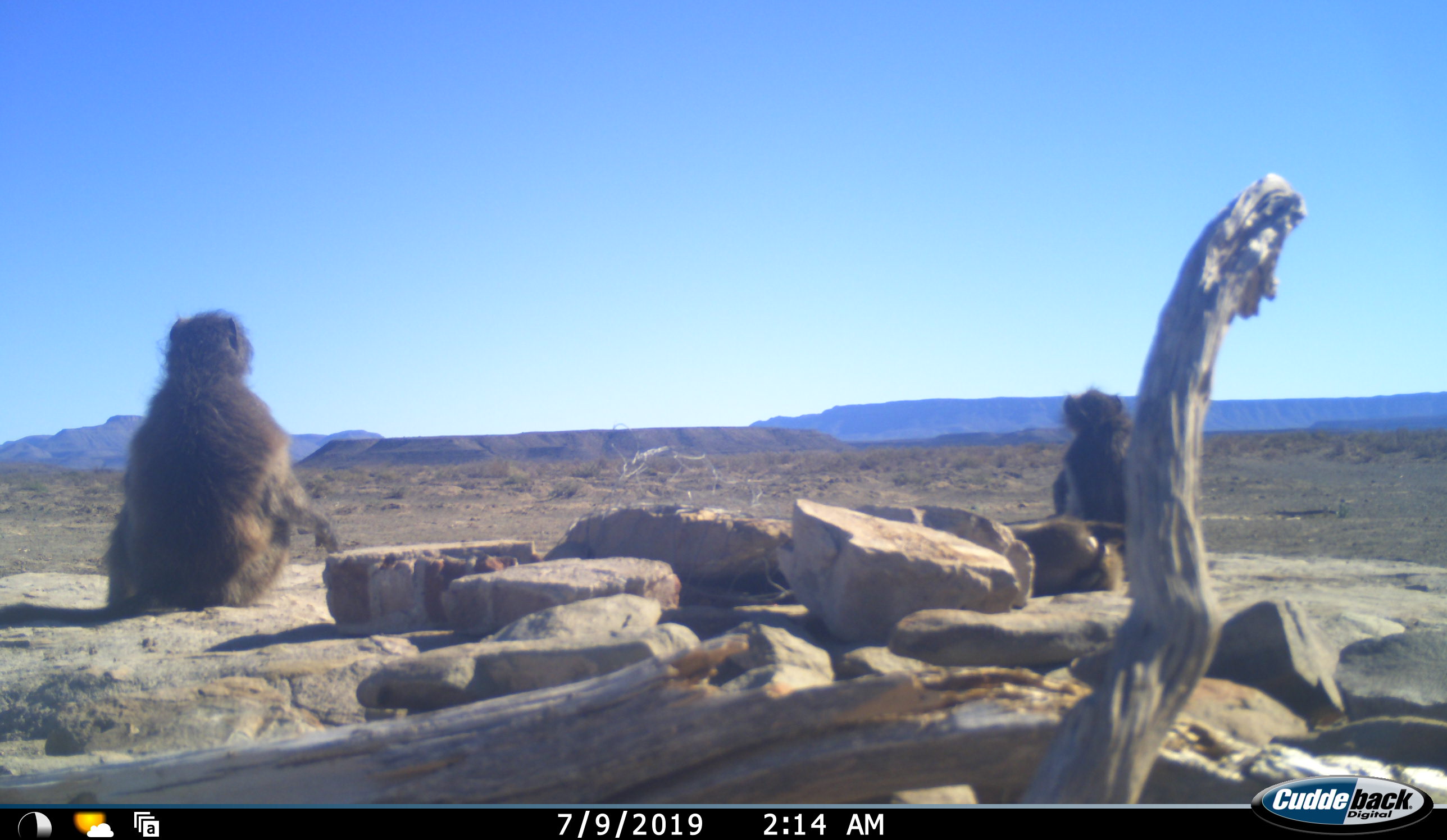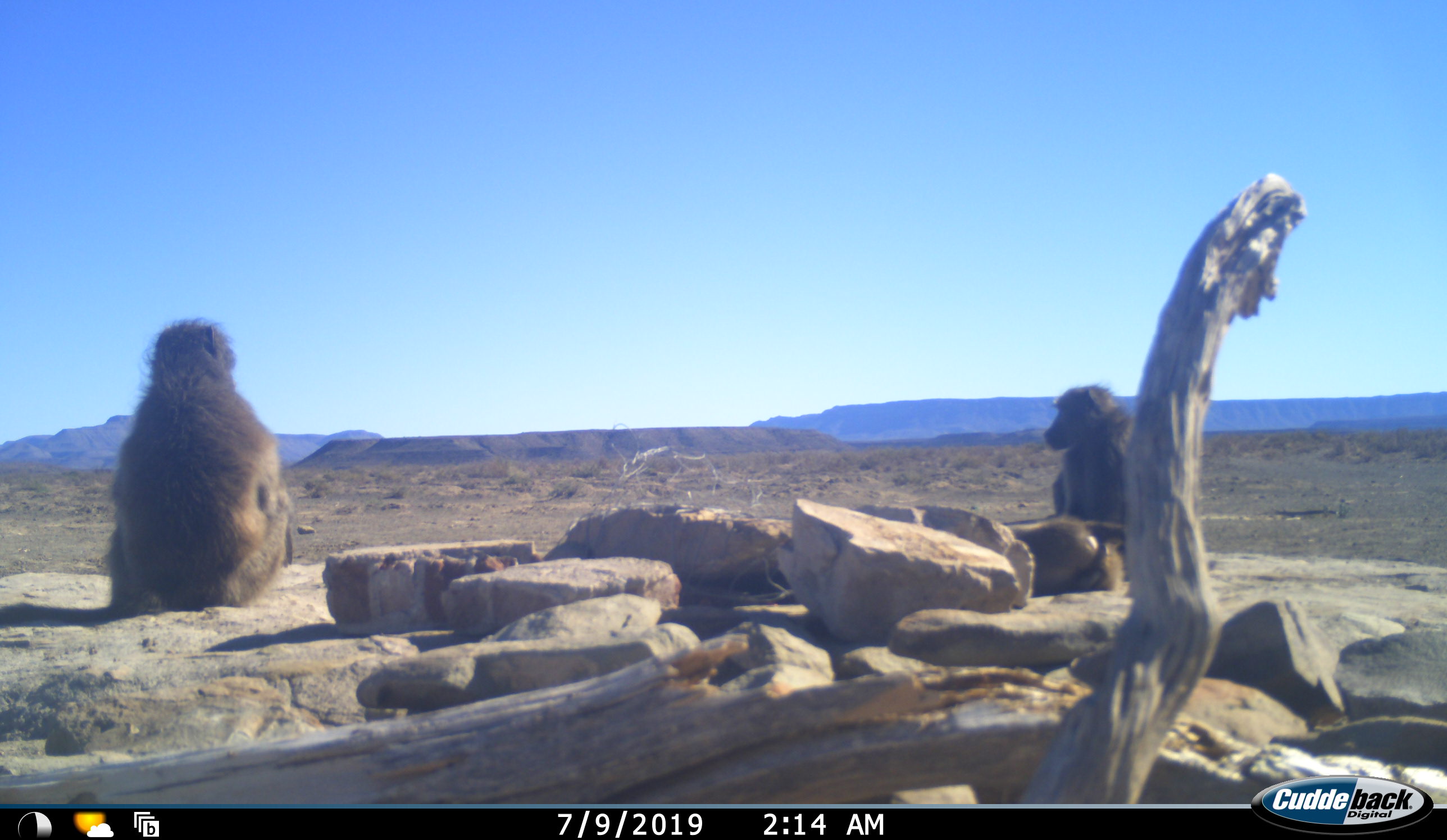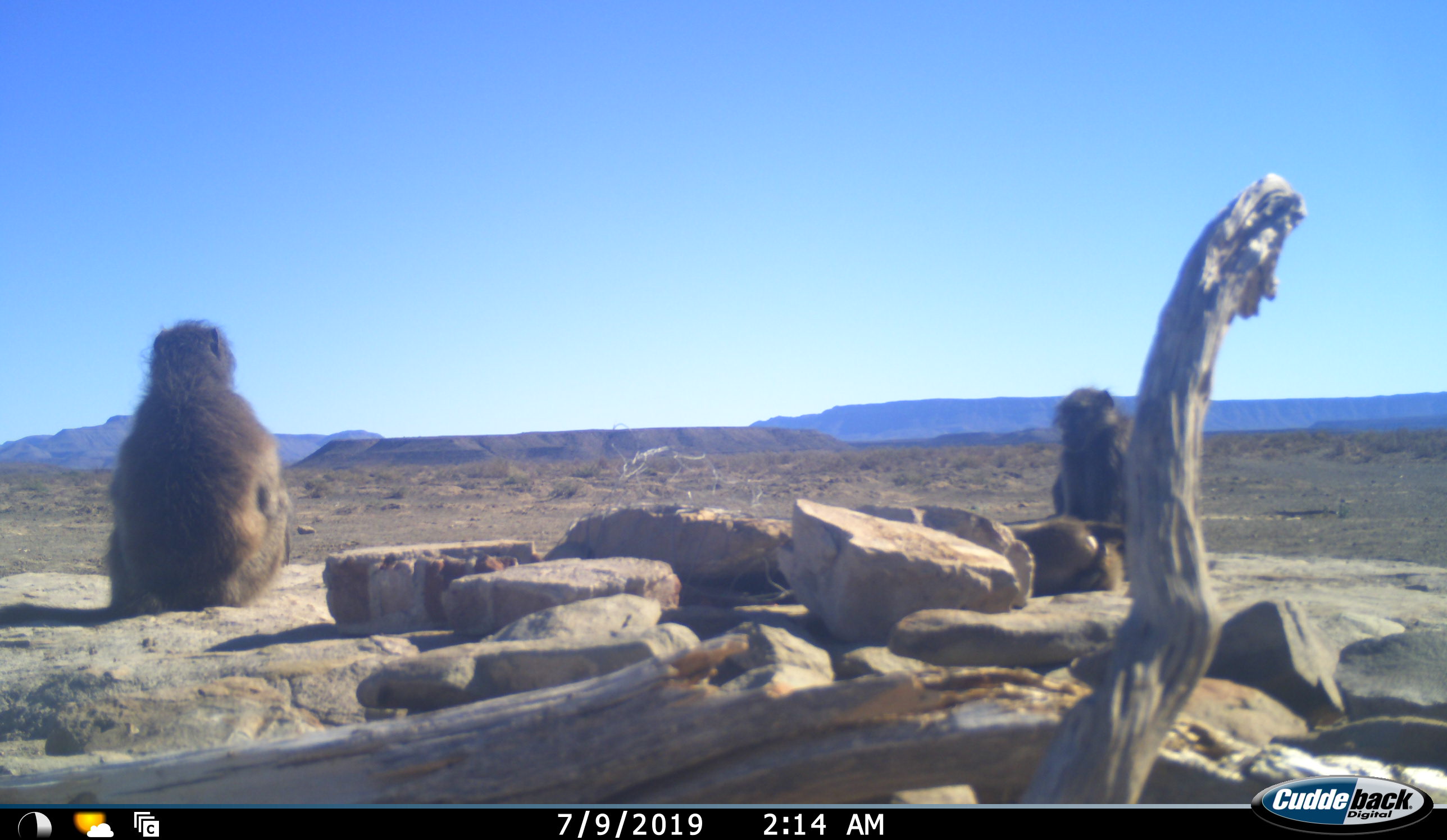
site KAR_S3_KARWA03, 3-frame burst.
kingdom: Animalia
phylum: Chordata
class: Mammalia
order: Primates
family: Cercopithecidae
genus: Papio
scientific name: Papio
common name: baboon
Baboon (Papio), count 2. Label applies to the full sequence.